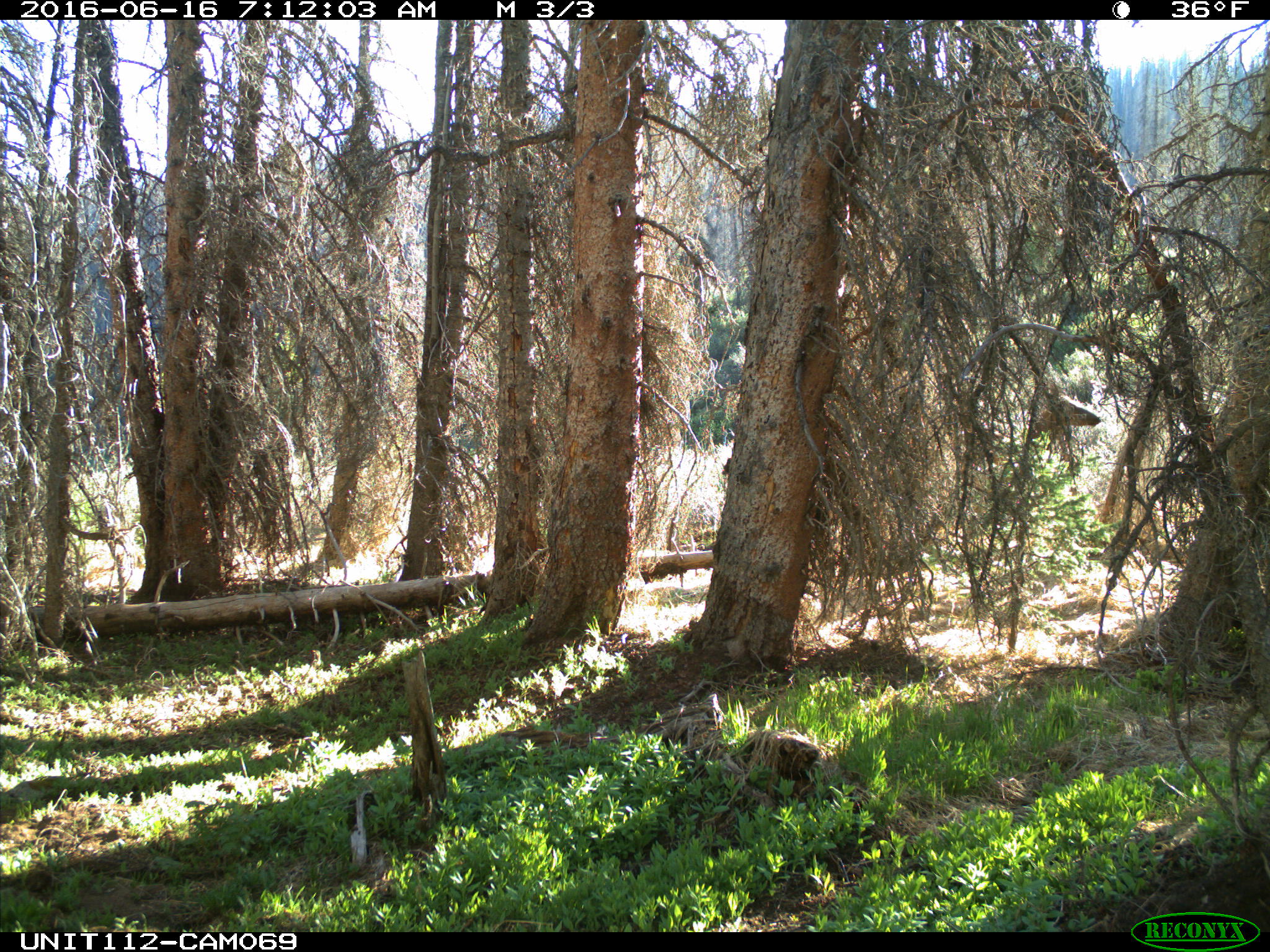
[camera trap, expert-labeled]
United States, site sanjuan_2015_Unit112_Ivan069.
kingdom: Animalia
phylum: Chordata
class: Mammalia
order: Artiodactyla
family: Cervidae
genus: Cervus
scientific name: Cervus elaphus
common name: red deer